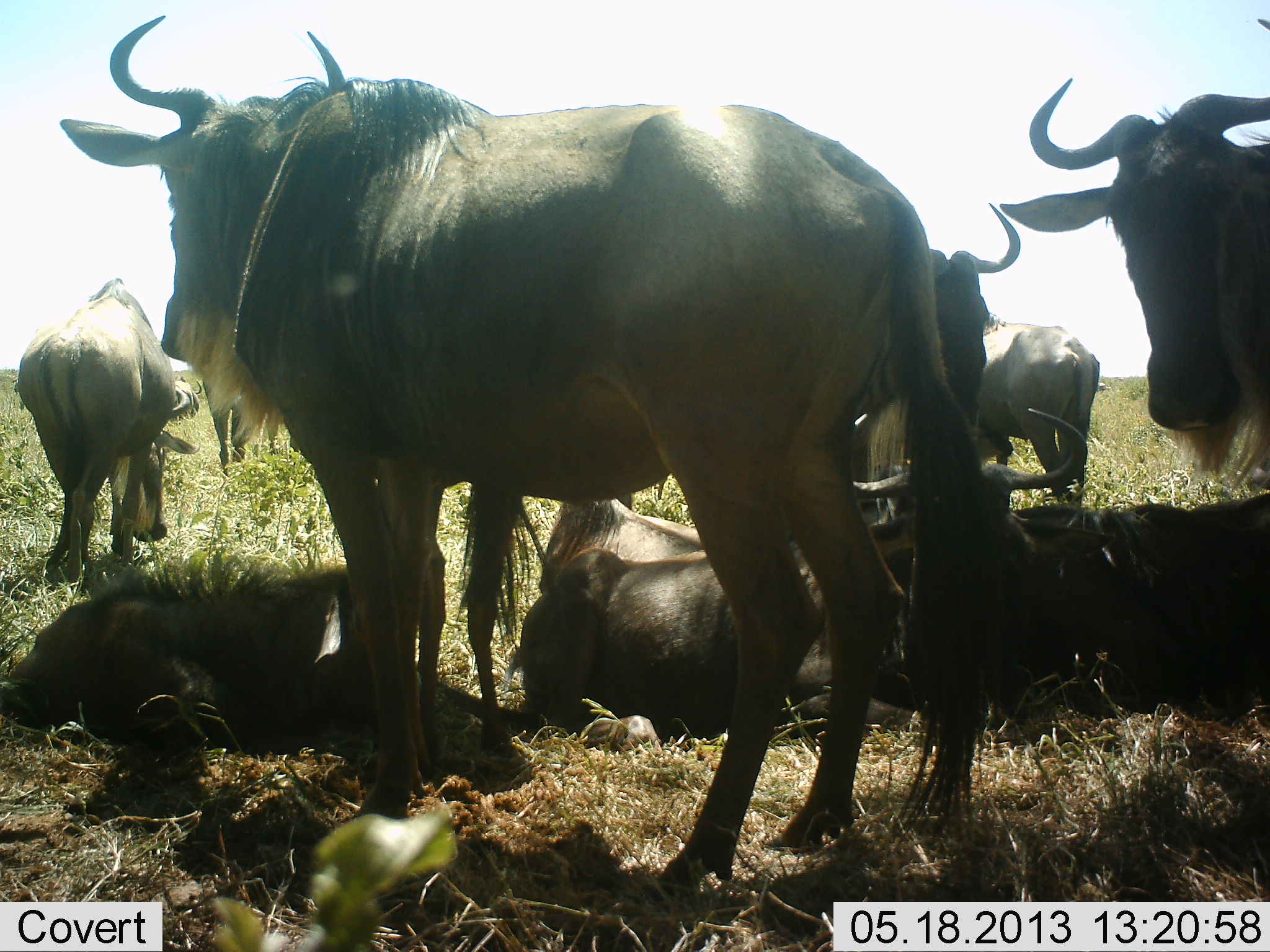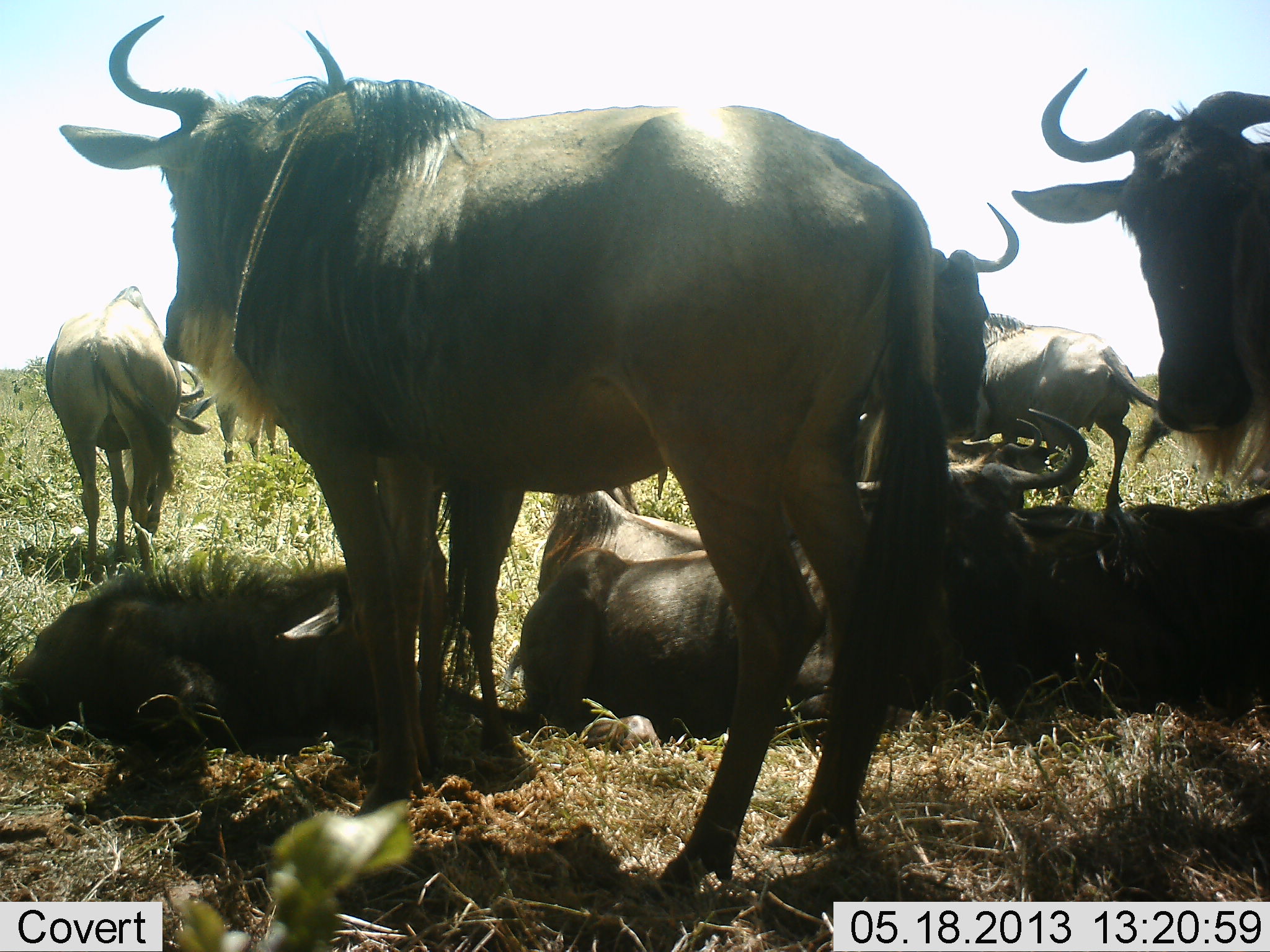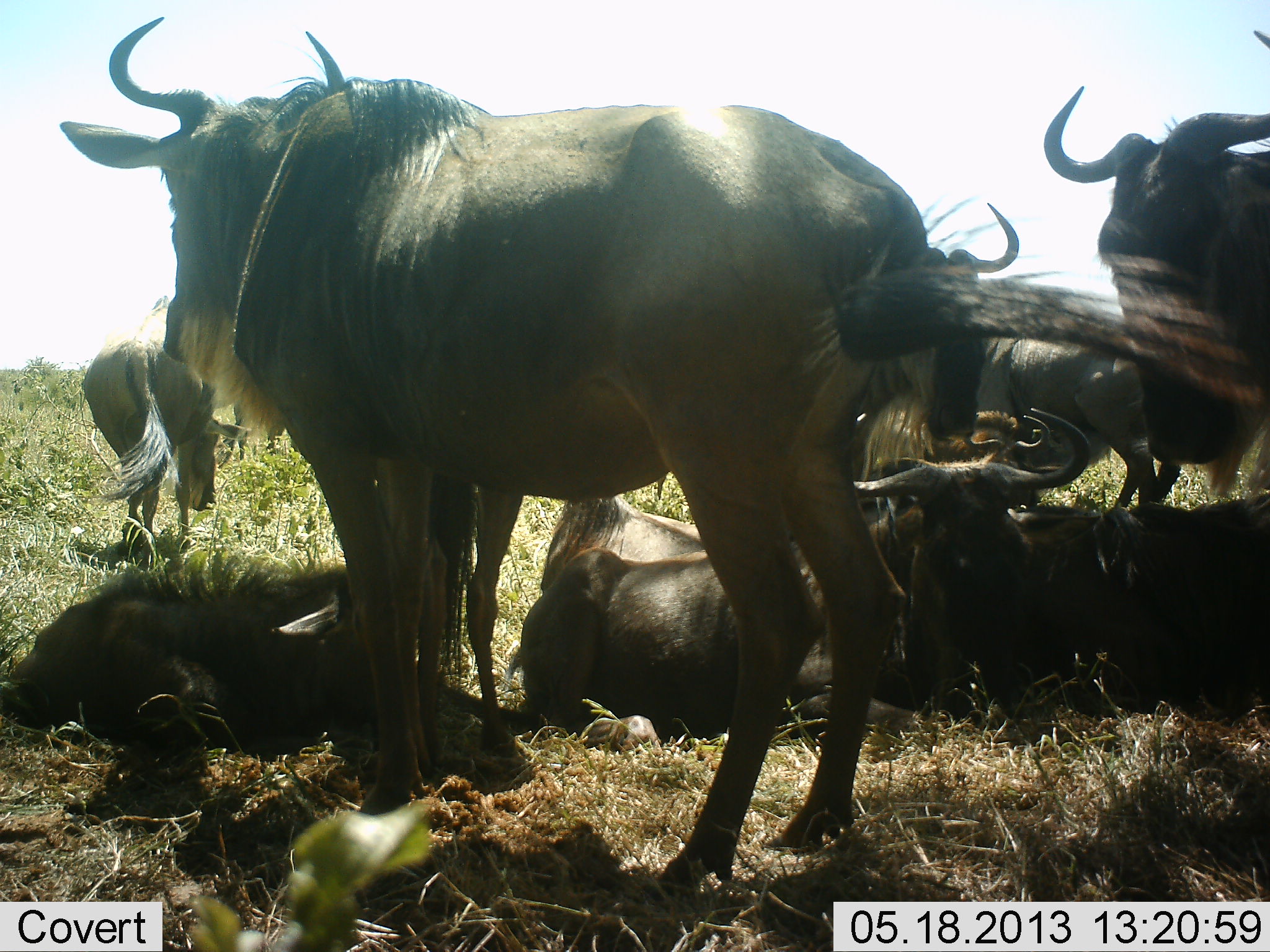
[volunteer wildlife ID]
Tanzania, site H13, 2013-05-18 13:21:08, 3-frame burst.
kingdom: Animalia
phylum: Chordata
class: Mammalia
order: Artiodactyla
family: Bovidae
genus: Connochaetes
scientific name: Connochaetes taurinus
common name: blue wildebeest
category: wildebeest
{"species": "wildebeest (blue wildebeest) (Connochaetes taurinus)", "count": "10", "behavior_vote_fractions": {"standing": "80%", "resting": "100%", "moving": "40%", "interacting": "10%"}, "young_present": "30%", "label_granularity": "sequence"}